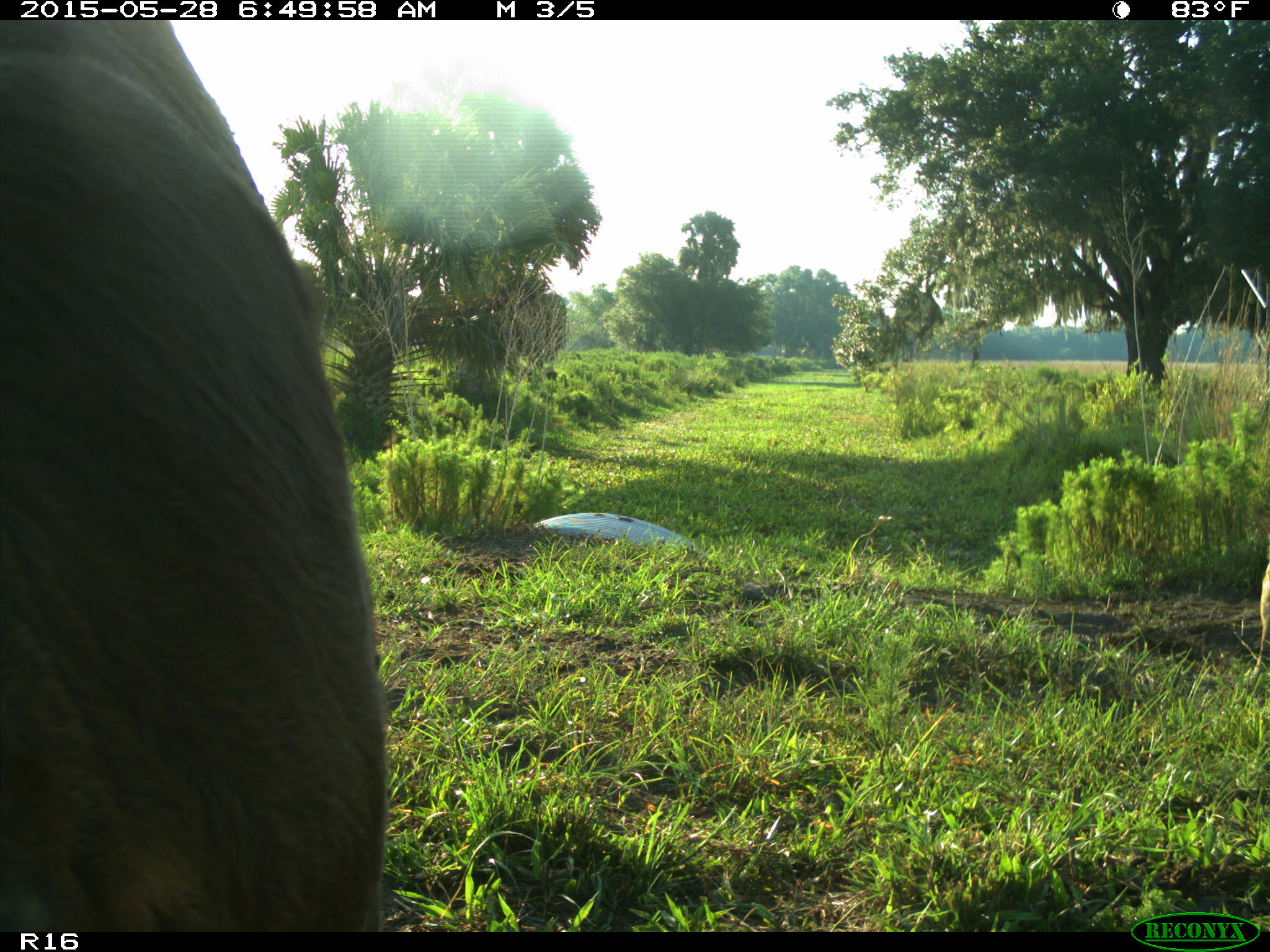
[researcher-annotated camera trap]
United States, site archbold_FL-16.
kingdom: Animalia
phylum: Chordata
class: Mammalia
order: Artiodactyla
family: Bovidae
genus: Bos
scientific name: Bos taurus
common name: domestic cow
Bos taurus (domestic cow).